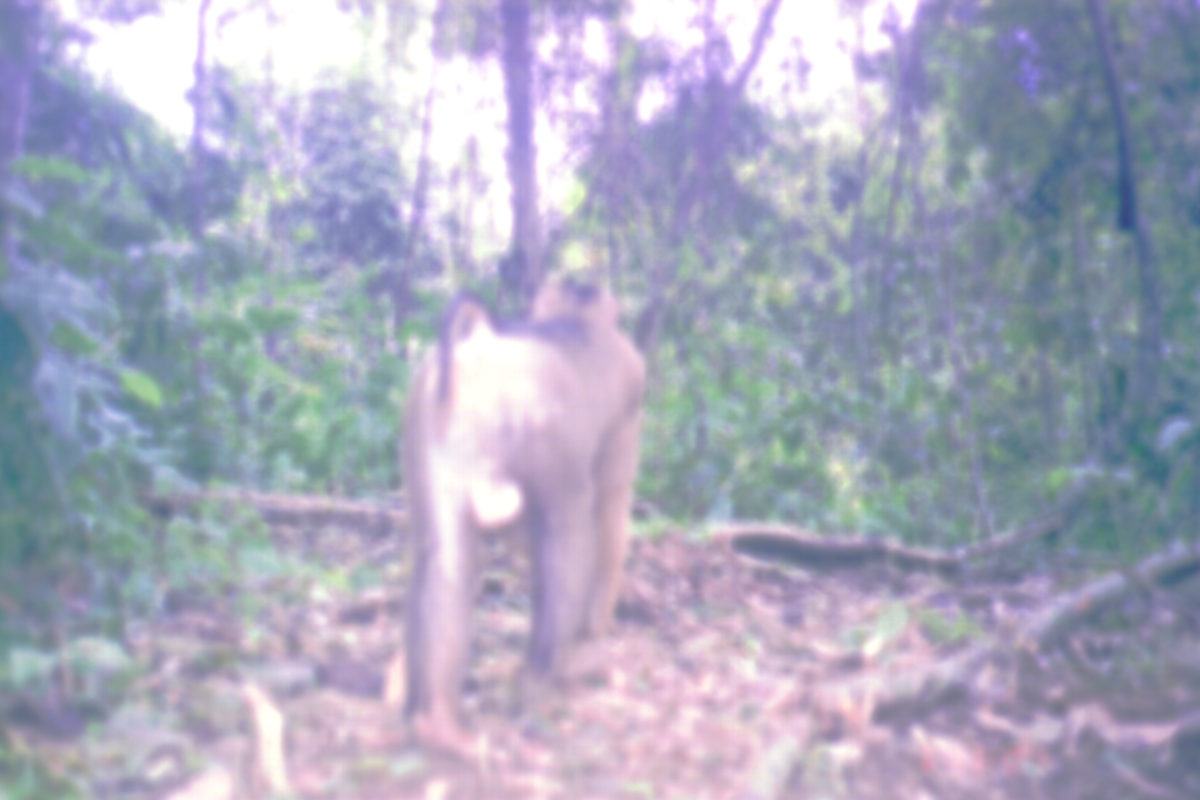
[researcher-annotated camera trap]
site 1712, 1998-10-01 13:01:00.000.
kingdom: Animalia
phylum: Chordata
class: Mammalia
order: Primates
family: Cercopithecidae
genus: Macaca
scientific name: Macaca nemestrina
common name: southern pig-tailed macaque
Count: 1.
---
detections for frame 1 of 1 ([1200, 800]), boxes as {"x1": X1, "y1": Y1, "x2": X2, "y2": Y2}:
macaca nemestrina: {"x1": 394, "y1": 266, "x2": 646, "y2": 752}